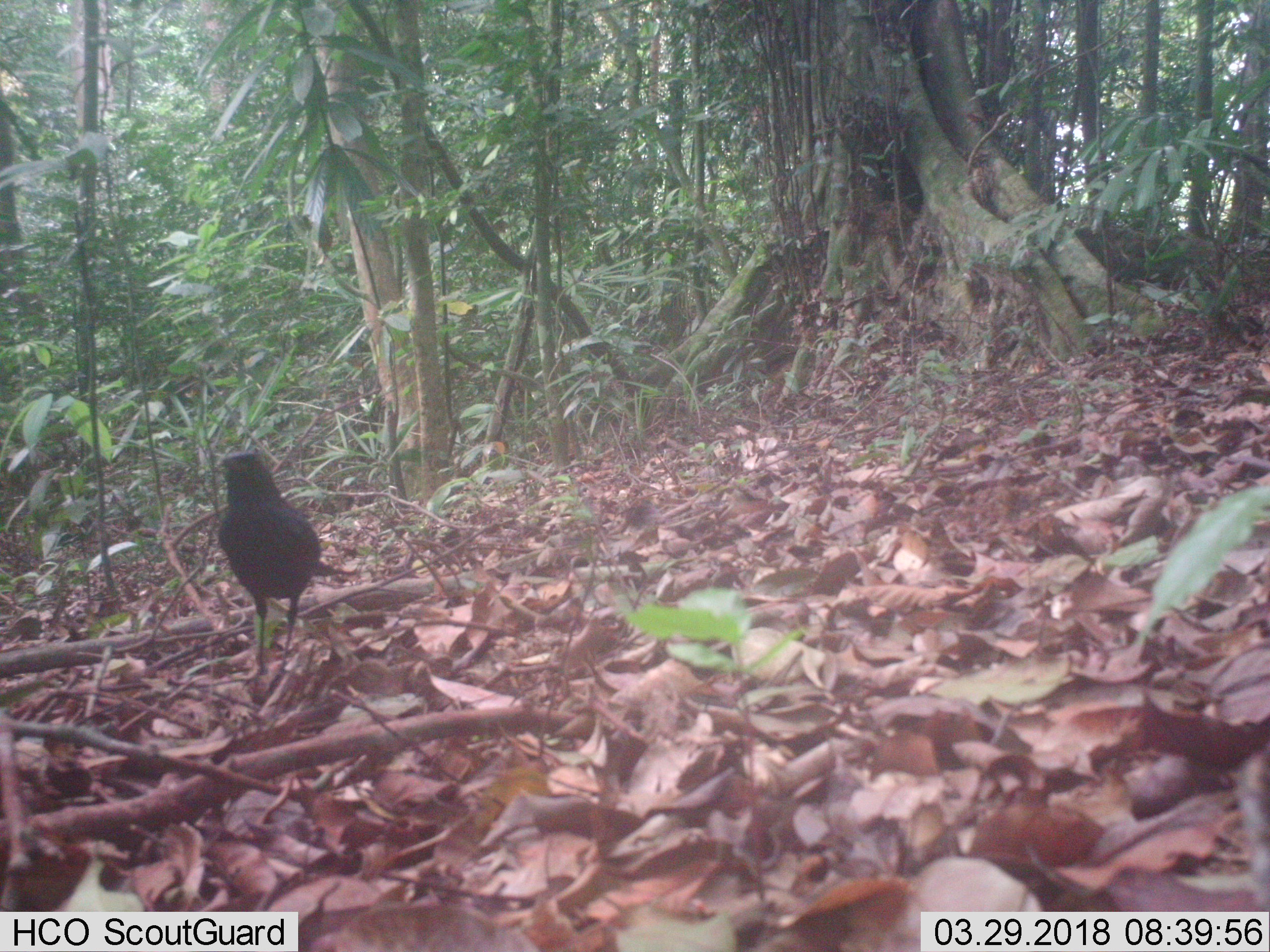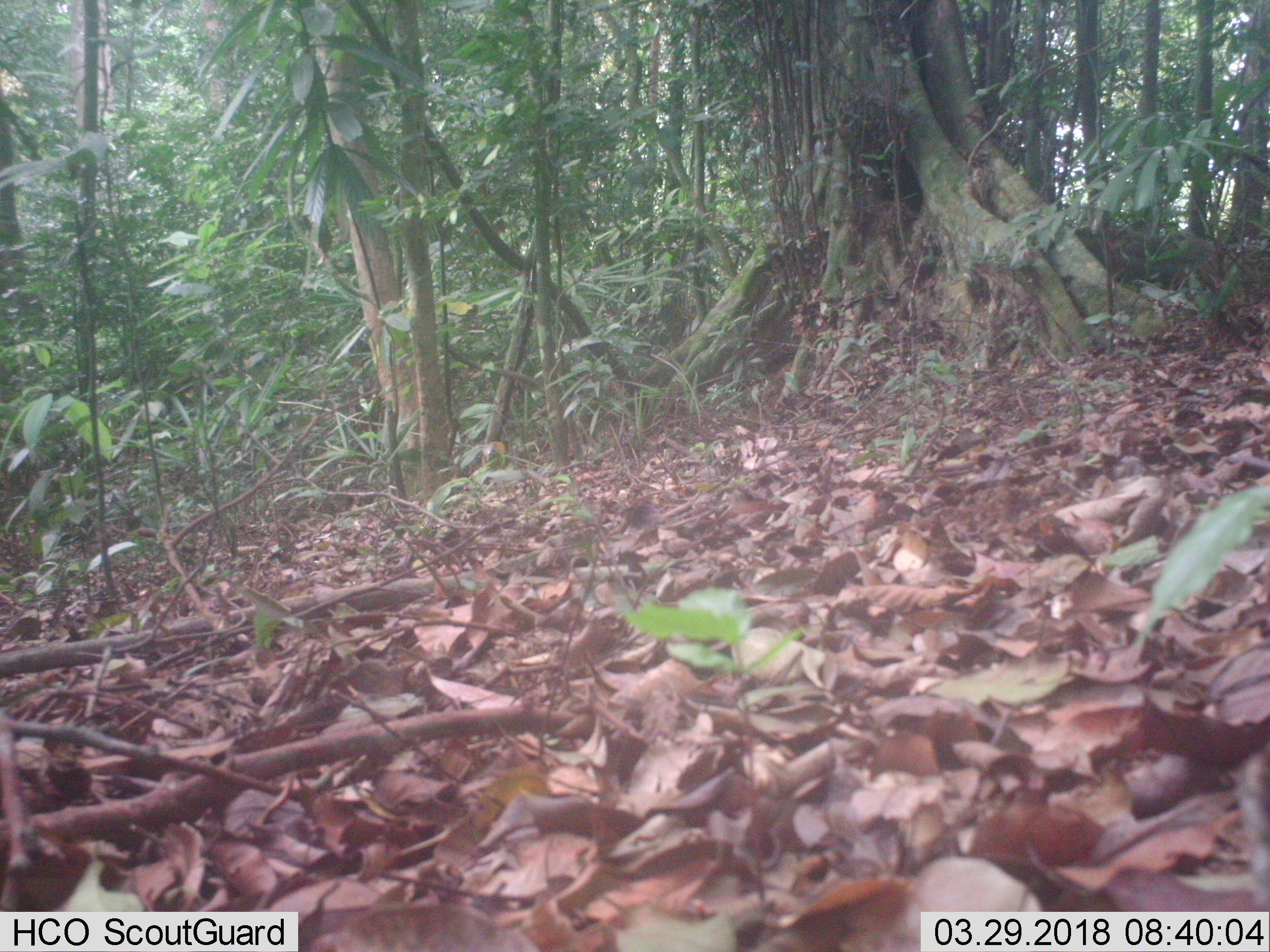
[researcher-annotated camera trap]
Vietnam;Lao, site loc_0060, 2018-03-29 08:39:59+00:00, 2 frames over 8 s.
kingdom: Animalia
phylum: Chordata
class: Aves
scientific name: Aves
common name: bird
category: unidentified bird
Unidentified bird (bird) (Aves). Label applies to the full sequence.